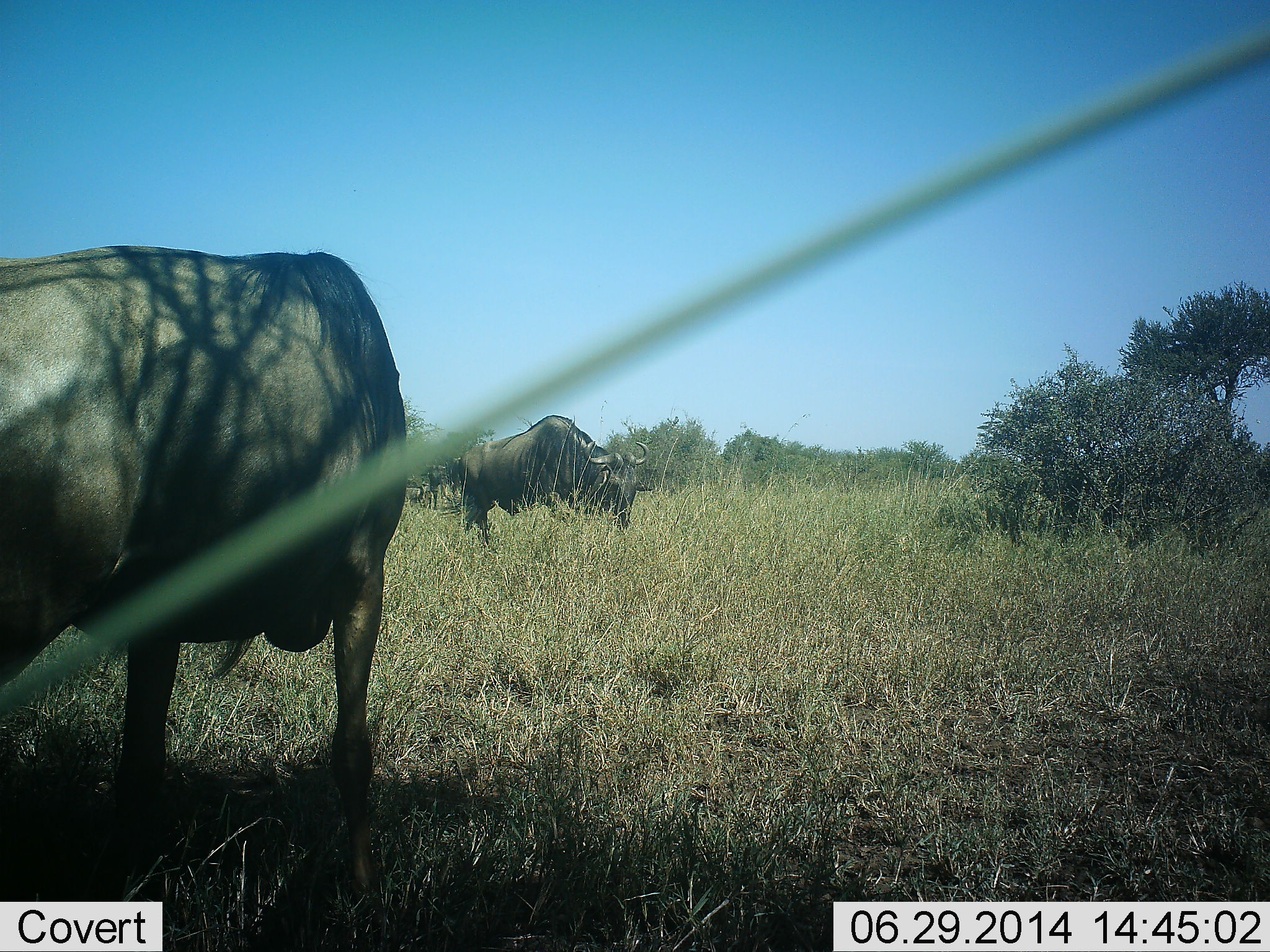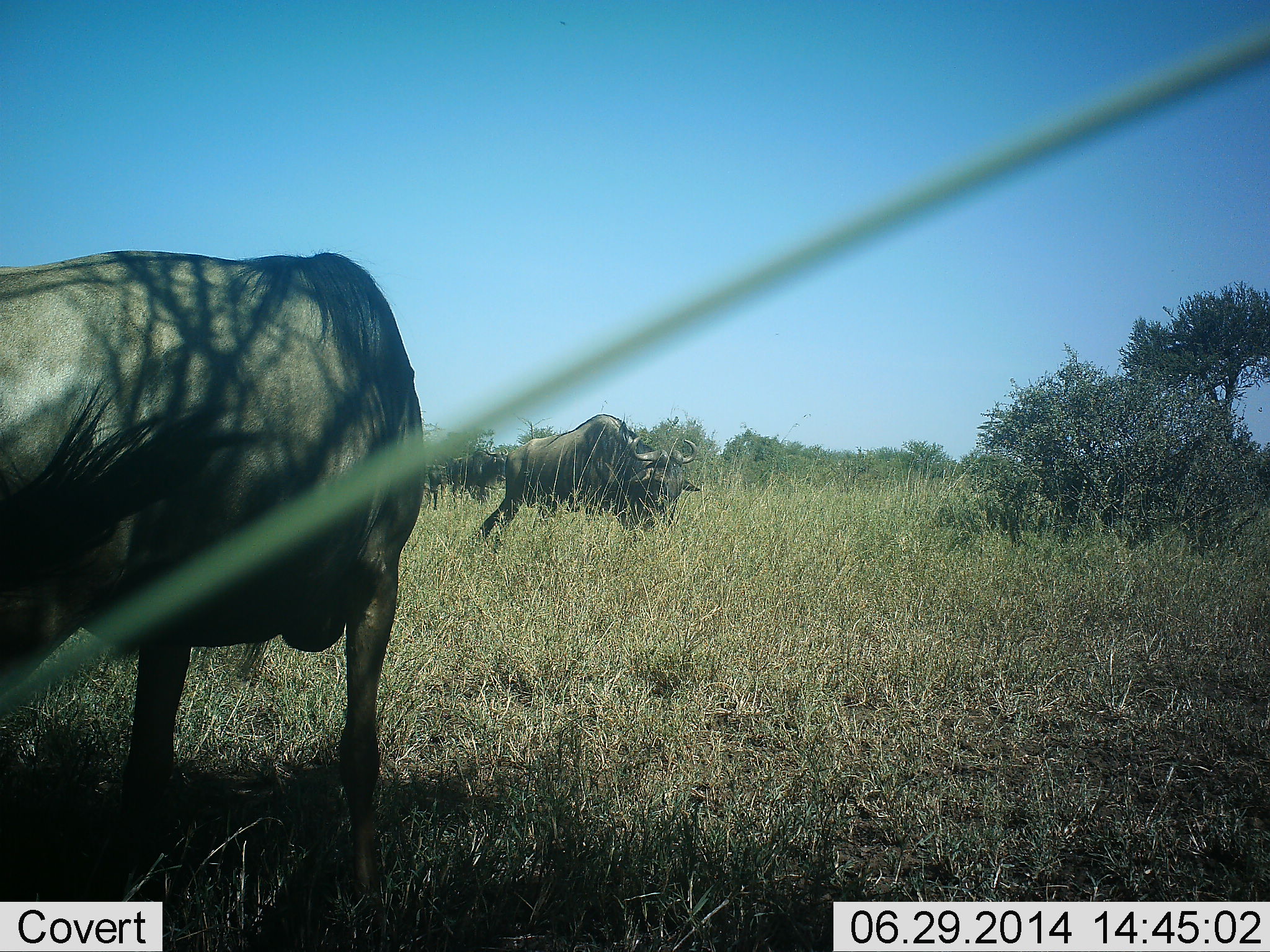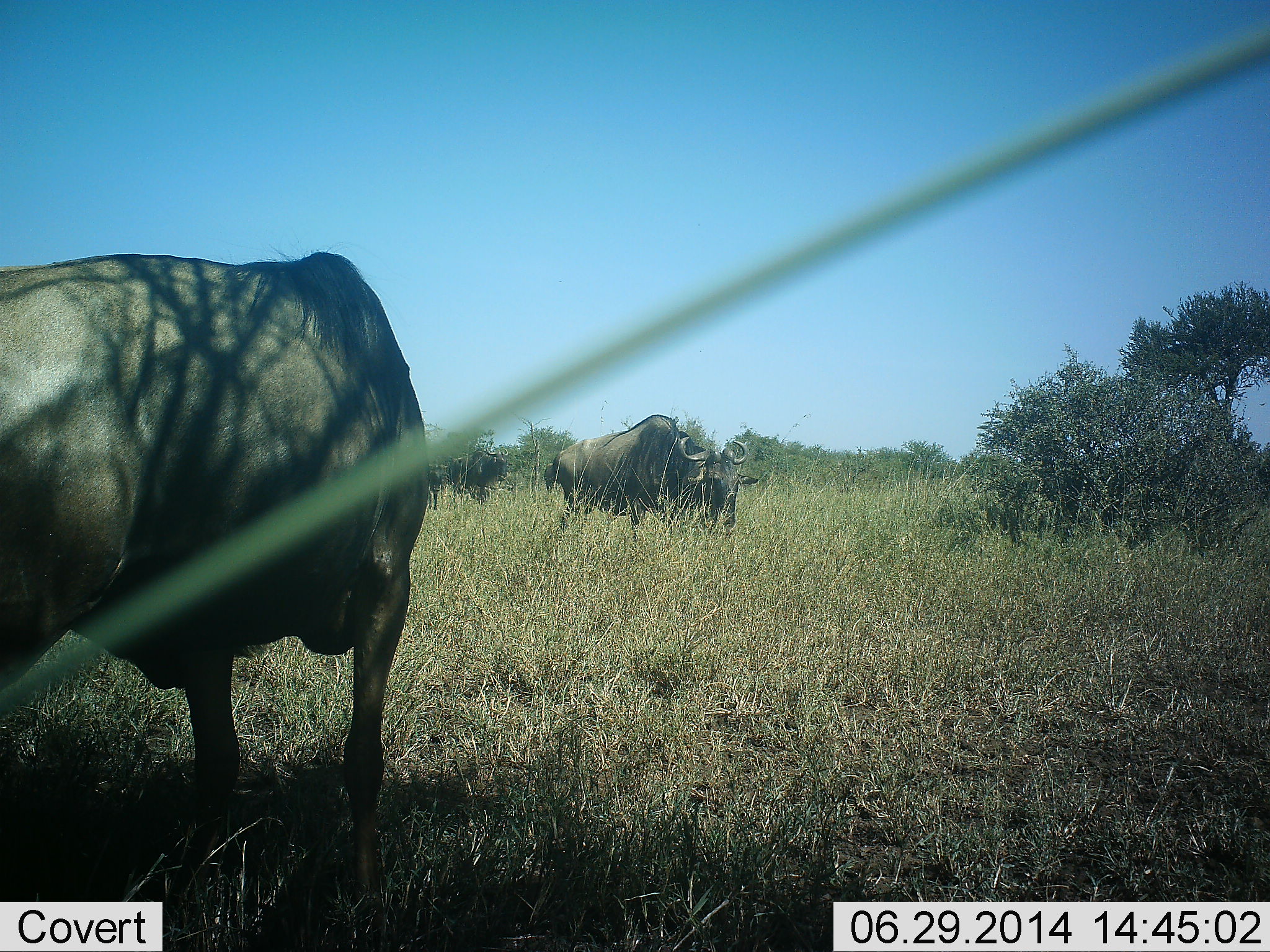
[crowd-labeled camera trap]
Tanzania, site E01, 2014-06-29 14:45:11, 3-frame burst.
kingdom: Animalia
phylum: Chordata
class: Mammalia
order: Artiodactyla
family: Bovidae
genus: Connochaetes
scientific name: Connochaetes taurinus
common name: blue wildebeest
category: wildebeest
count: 2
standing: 40%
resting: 0%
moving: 30%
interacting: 0%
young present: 0%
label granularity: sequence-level